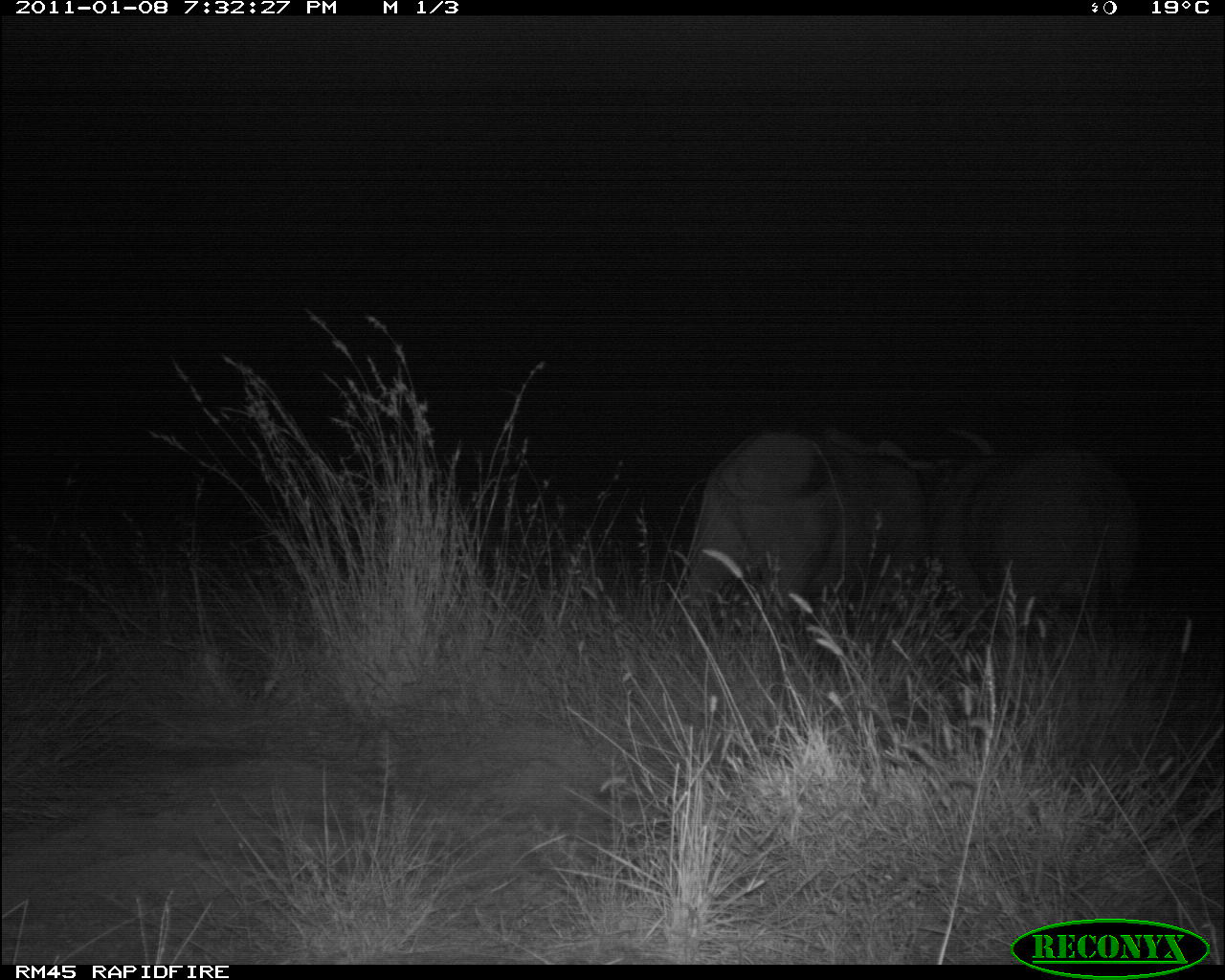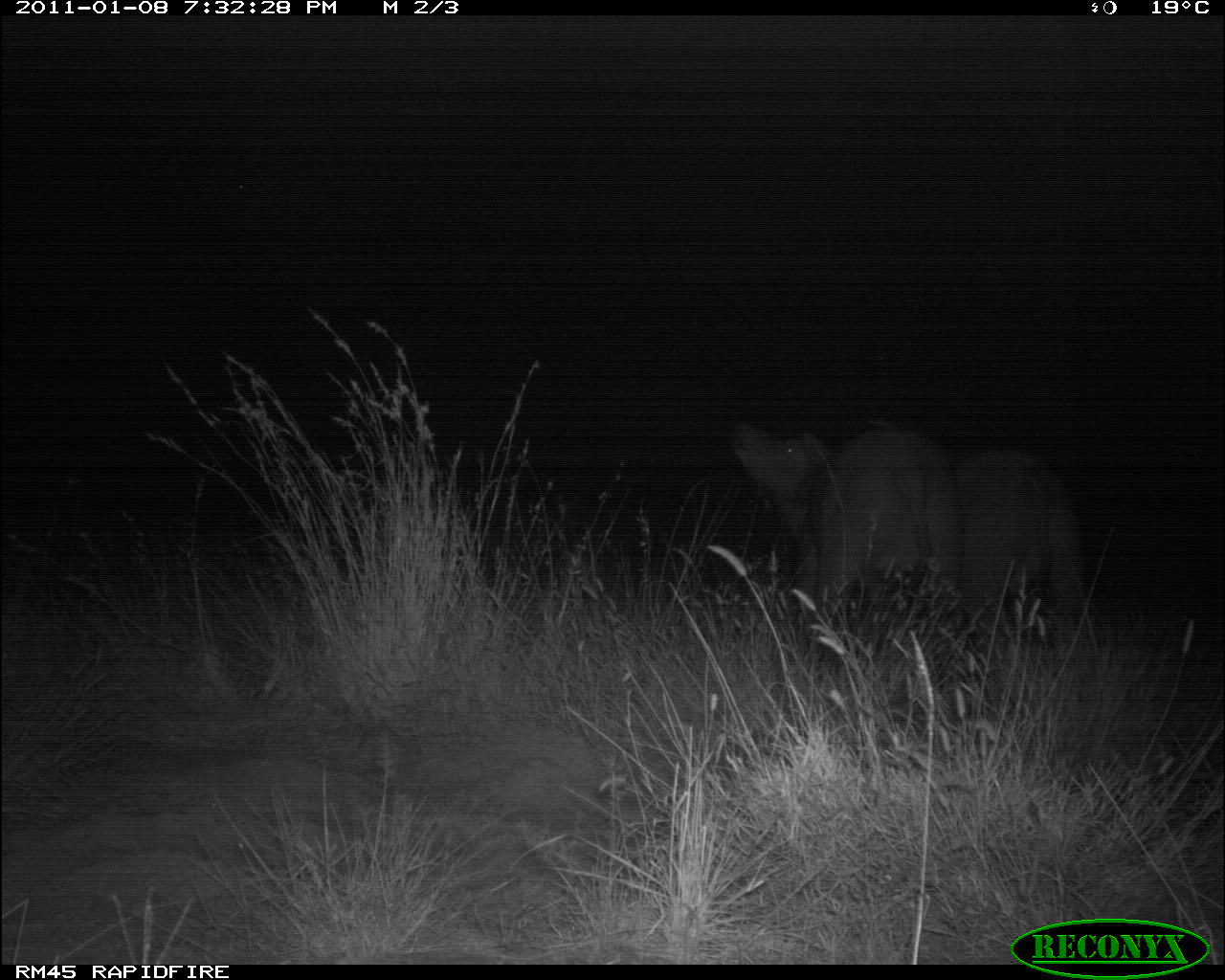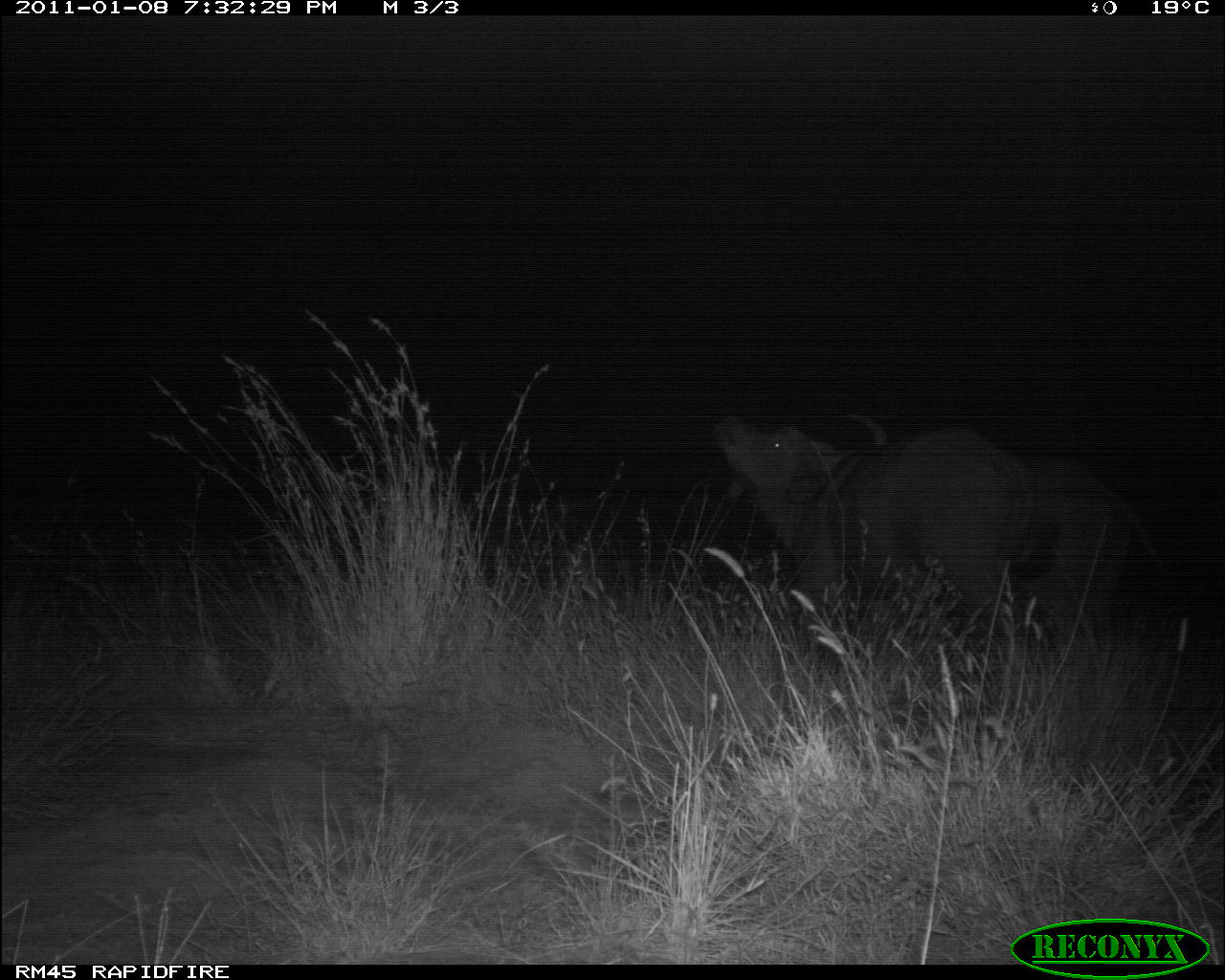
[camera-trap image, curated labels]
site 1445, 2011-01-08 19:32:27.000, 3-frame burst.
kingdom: Animalia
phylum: Chordata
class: Mammalia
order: Artiodactyla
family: Bovidae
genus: Syncerus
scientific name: Syncerus caffer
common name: african buffalo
Syncerus caffer (african buffalo), count 2.